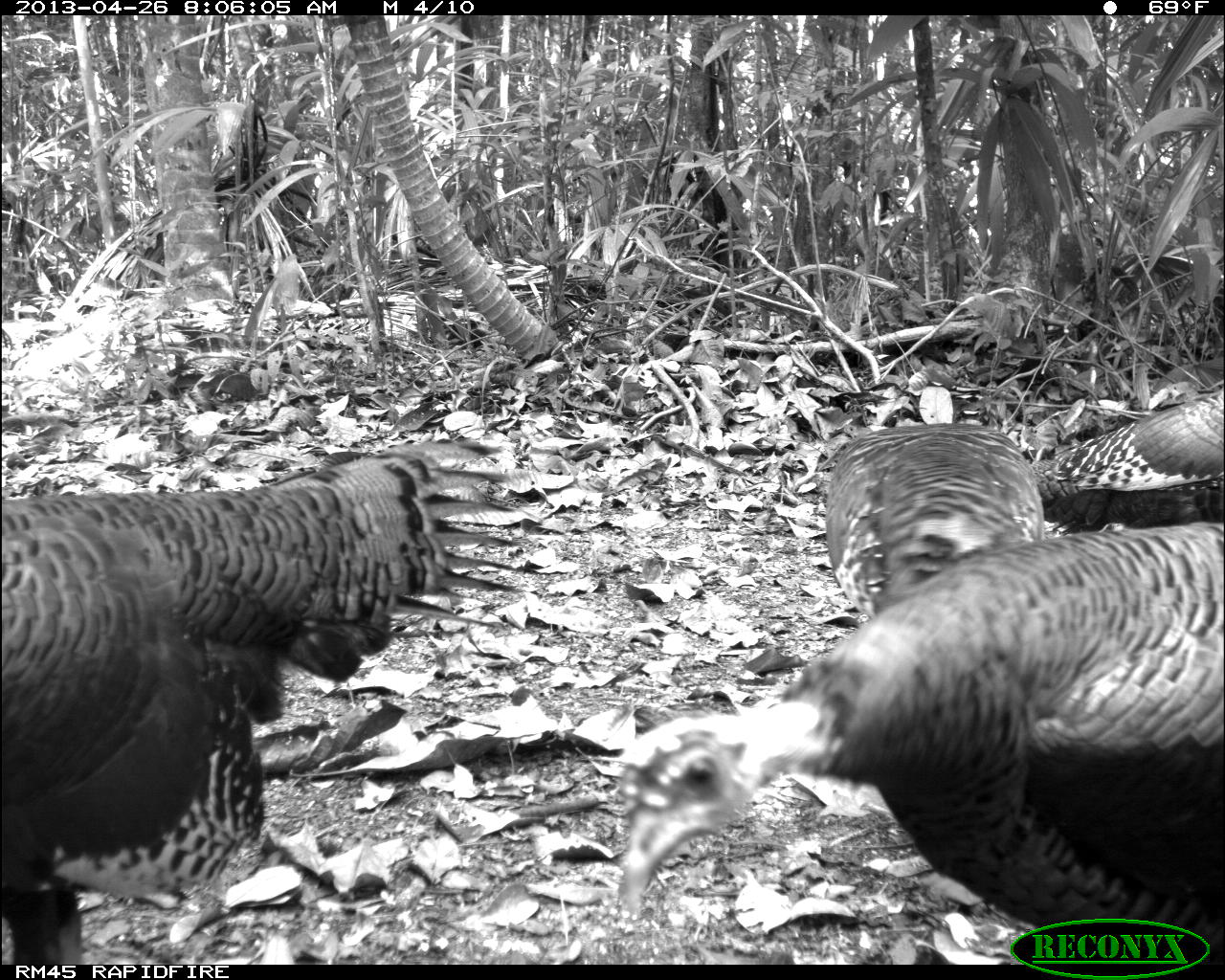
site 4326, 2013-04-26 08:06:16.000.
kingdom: Animalia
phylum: Chordata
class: Aves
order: Galliformes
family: Phasianidae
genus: Meleagris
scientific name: Meleagris ocellata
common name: ocellated turkey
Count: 4.